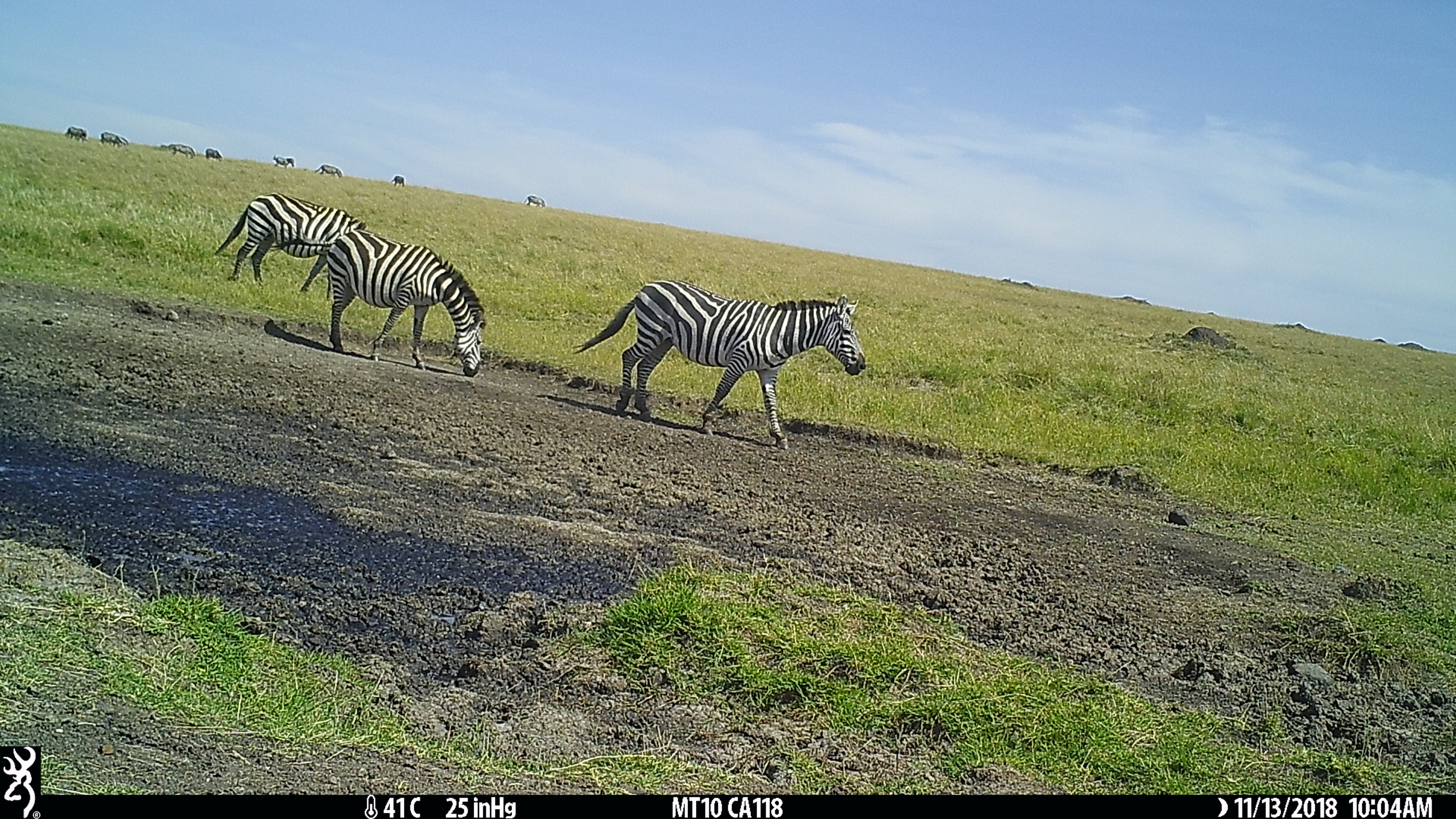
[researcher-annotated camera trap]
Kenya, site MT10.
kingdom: Animalia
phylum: Chordata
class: Mammalia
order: Perissodactyla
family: Equidae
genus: Equus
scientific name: Equus quagga burchellii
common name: burchell's zebra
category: zebra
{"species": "zebra (burchell's zebra) (Equus quagga burchellii)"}